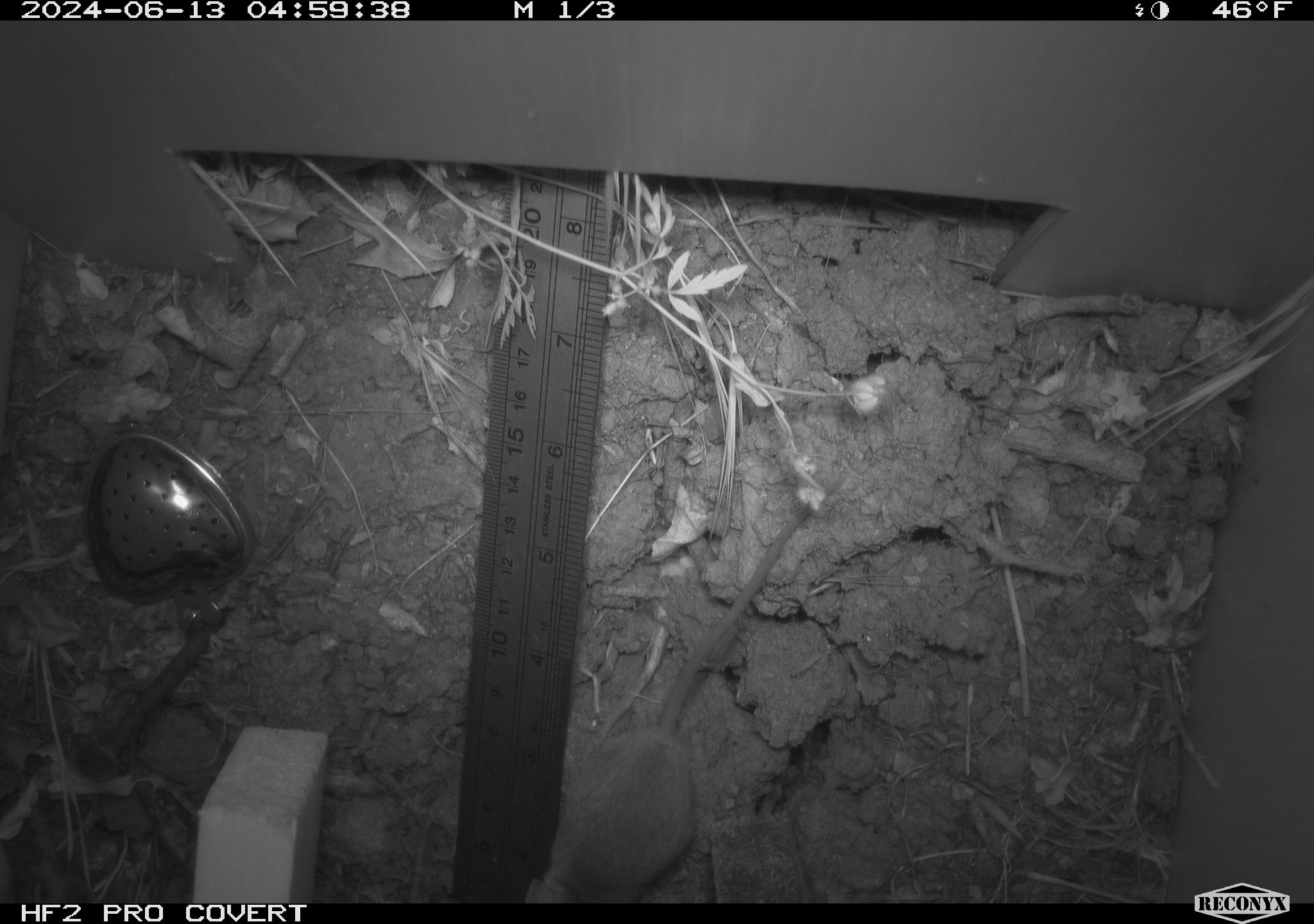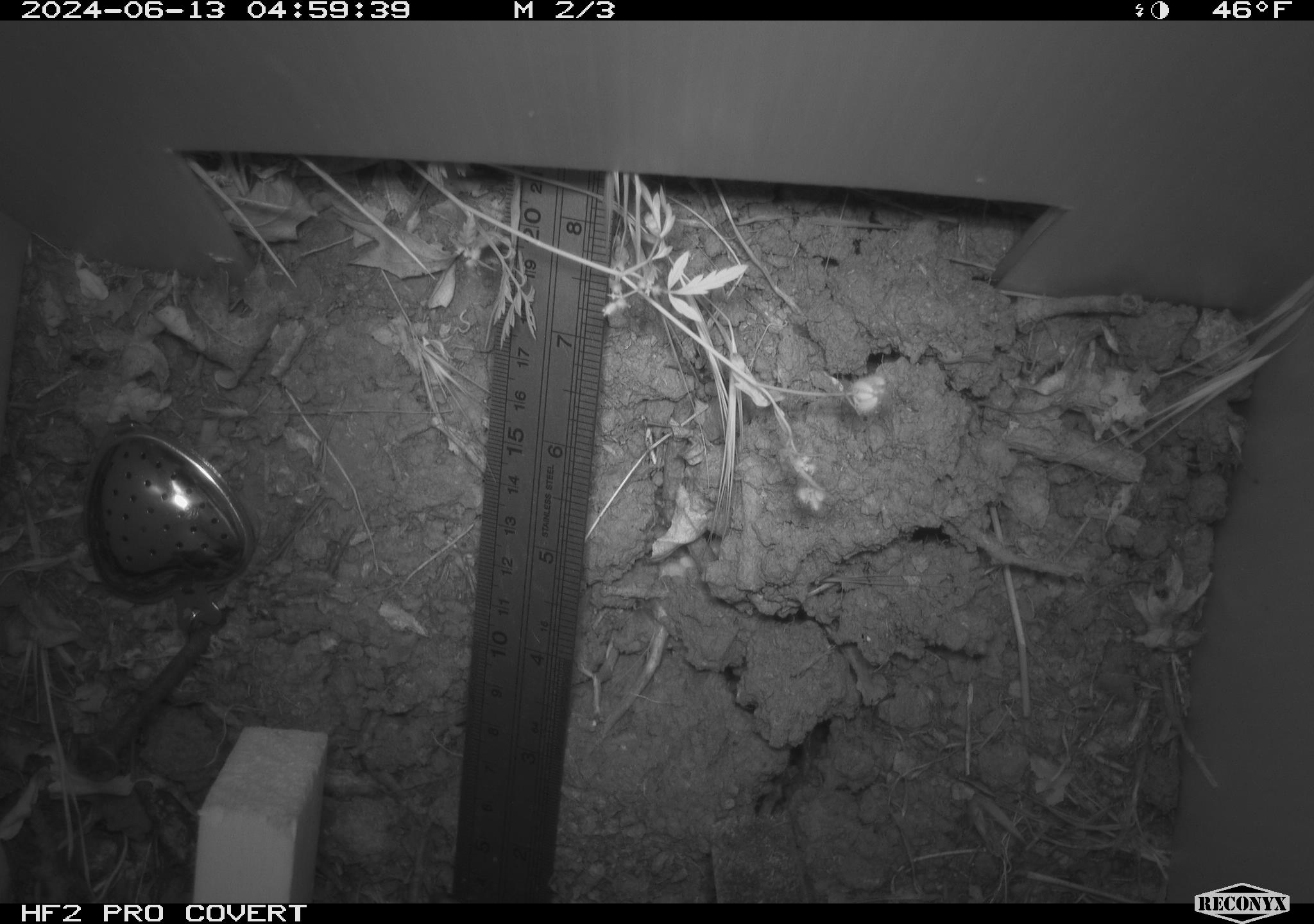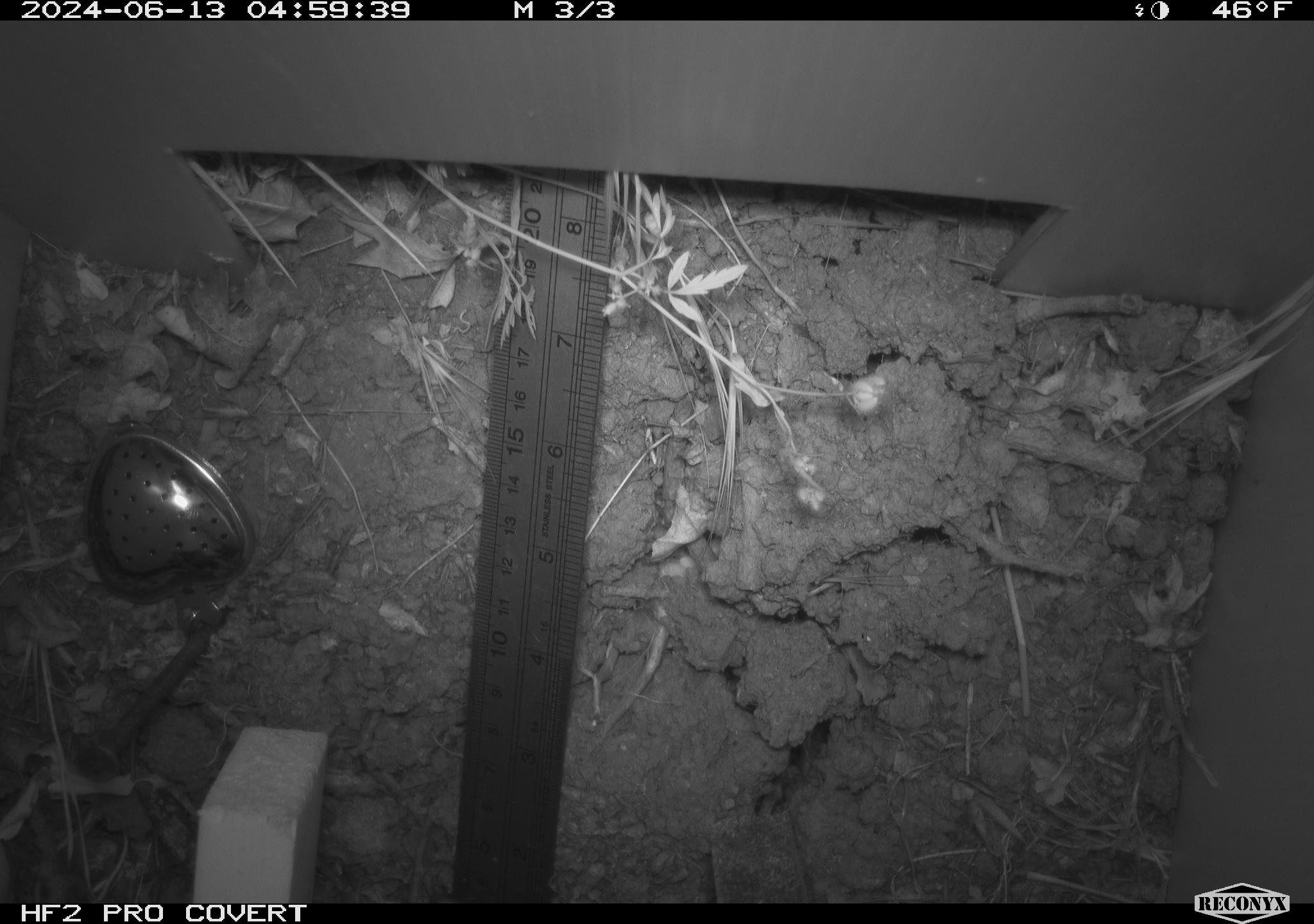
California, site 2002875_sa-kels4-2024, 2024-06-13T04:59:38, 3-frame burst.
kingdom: Animalia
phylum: Chordata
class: Mammalia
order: Rodentia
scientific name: Rodentia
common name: rodent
Rodent (Rodentia).